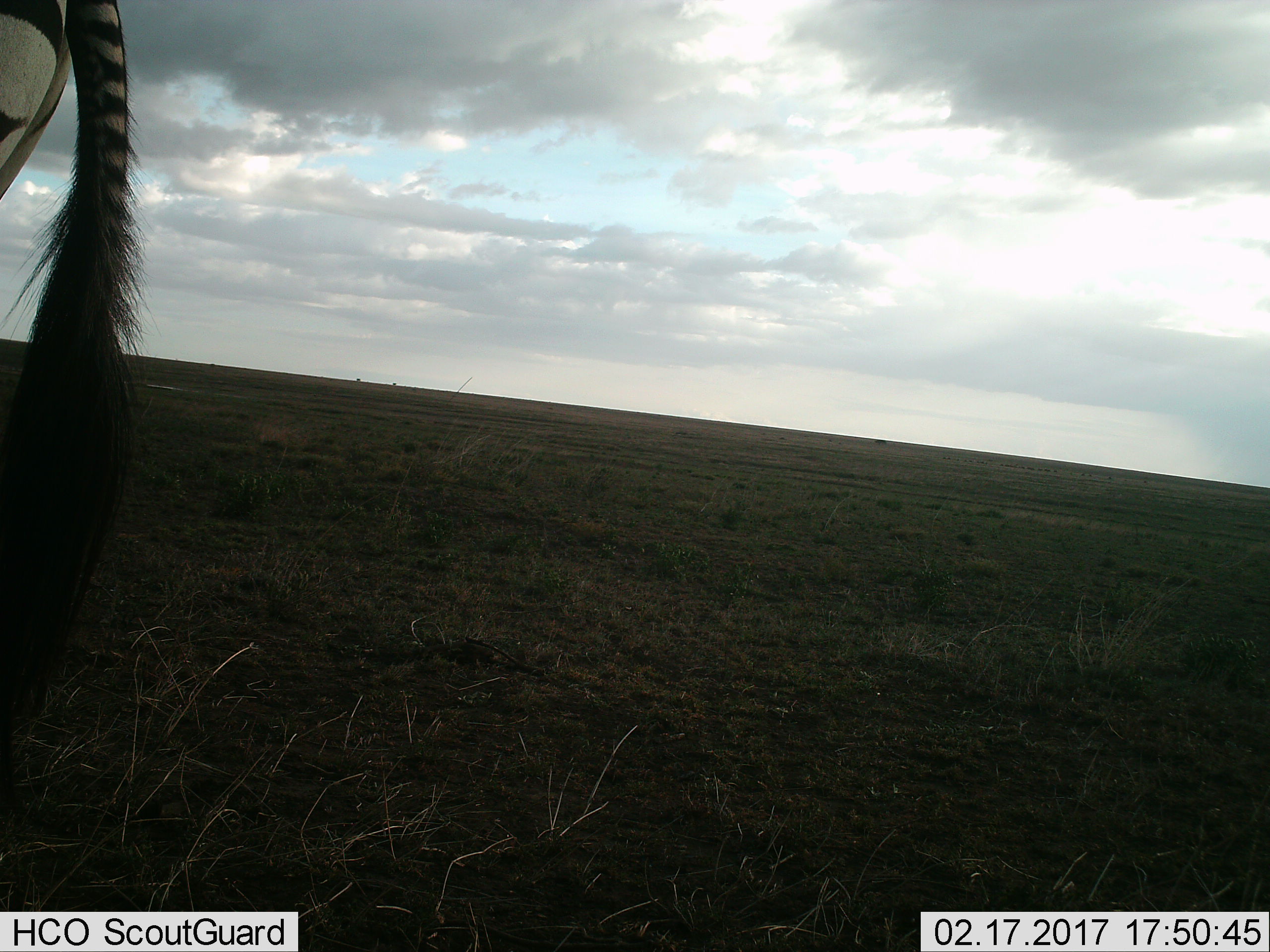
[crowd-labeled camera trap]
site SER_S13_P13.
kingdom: Animalia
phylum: Chordata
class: Mammalia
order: Perissodactyla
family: Equidae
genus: Equus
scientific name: Equus quagga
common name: plains zebra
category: zebraplains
Zebraplains (plains zebra) (Equus quagga), count 1. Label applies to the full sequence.